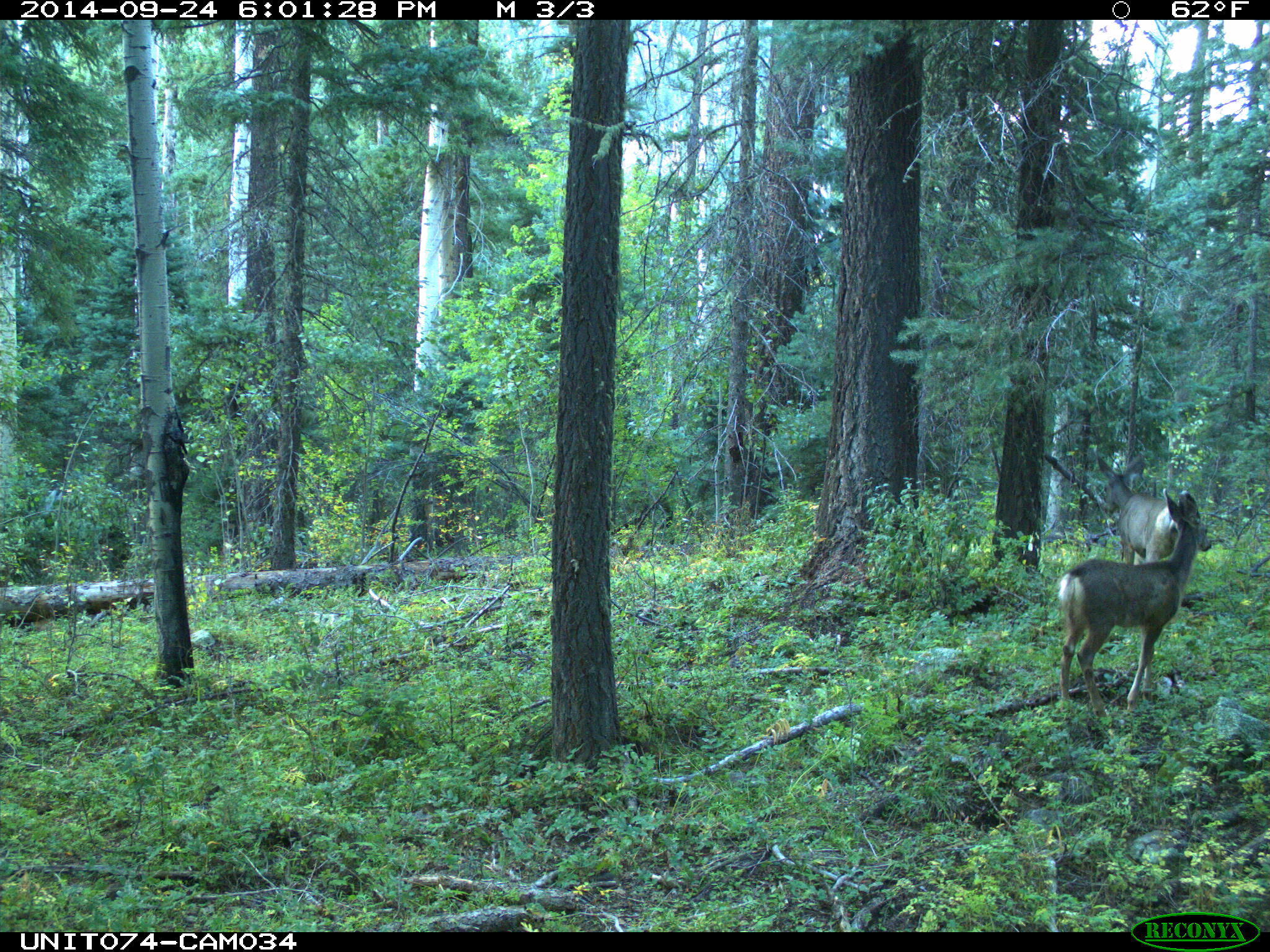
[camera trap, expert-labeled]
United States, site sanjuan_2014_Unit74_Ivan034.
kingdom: Animalia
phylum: Chordata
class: Mammalia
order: Artiodactyla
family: Cervidae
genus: Odocoileus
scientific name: Odocoileus hemionus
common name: mule deer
Odocoileus hemionus (mule deer).